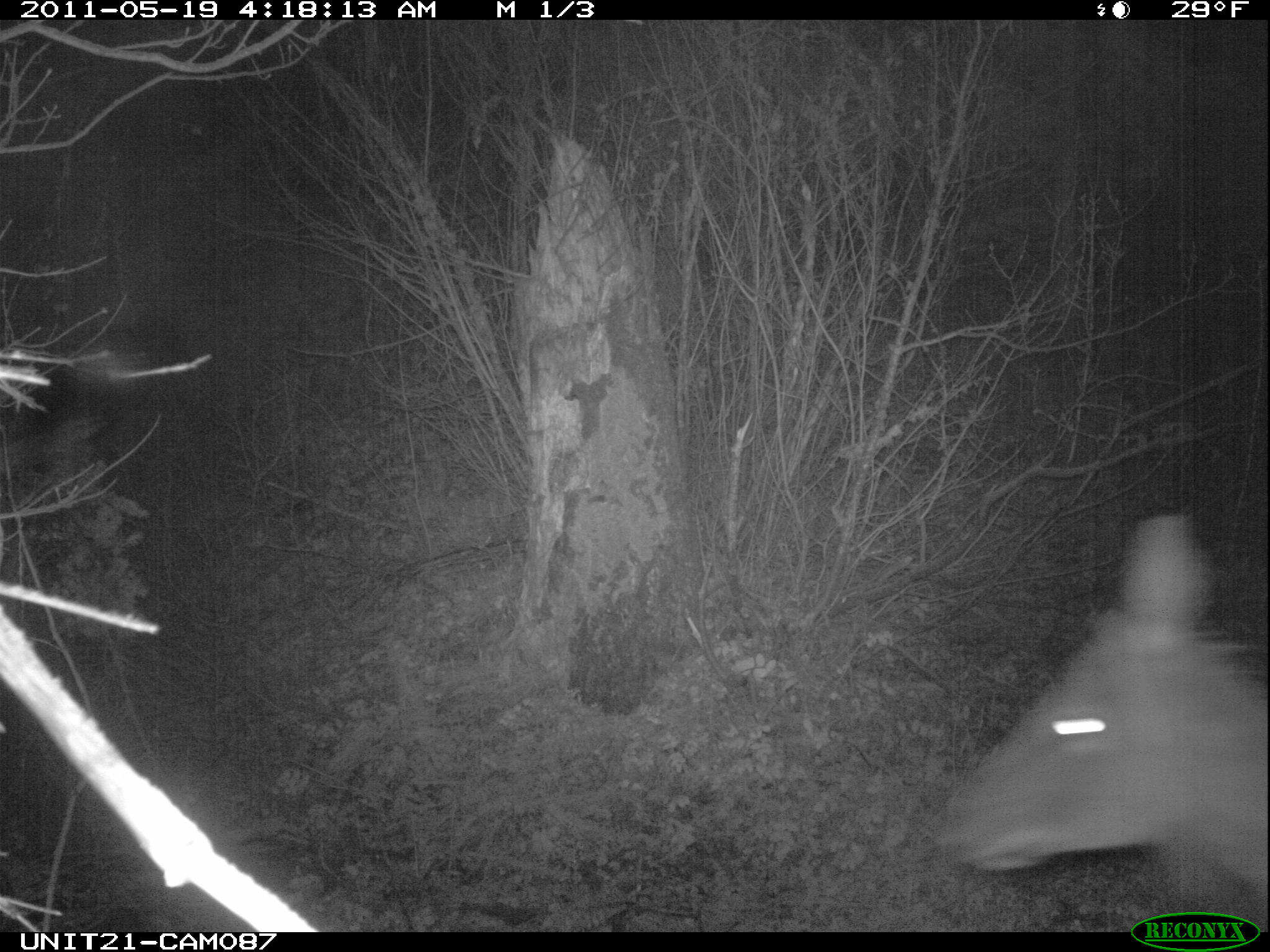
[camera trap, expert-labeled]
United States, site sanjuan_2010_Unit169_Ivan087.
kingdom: Animalia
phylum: Chordata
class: Mammalia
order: Artiodactyla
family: Cervidae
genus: Cervus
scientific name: Cervus elaphus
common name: red deer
Cervus elaphus (red deer).